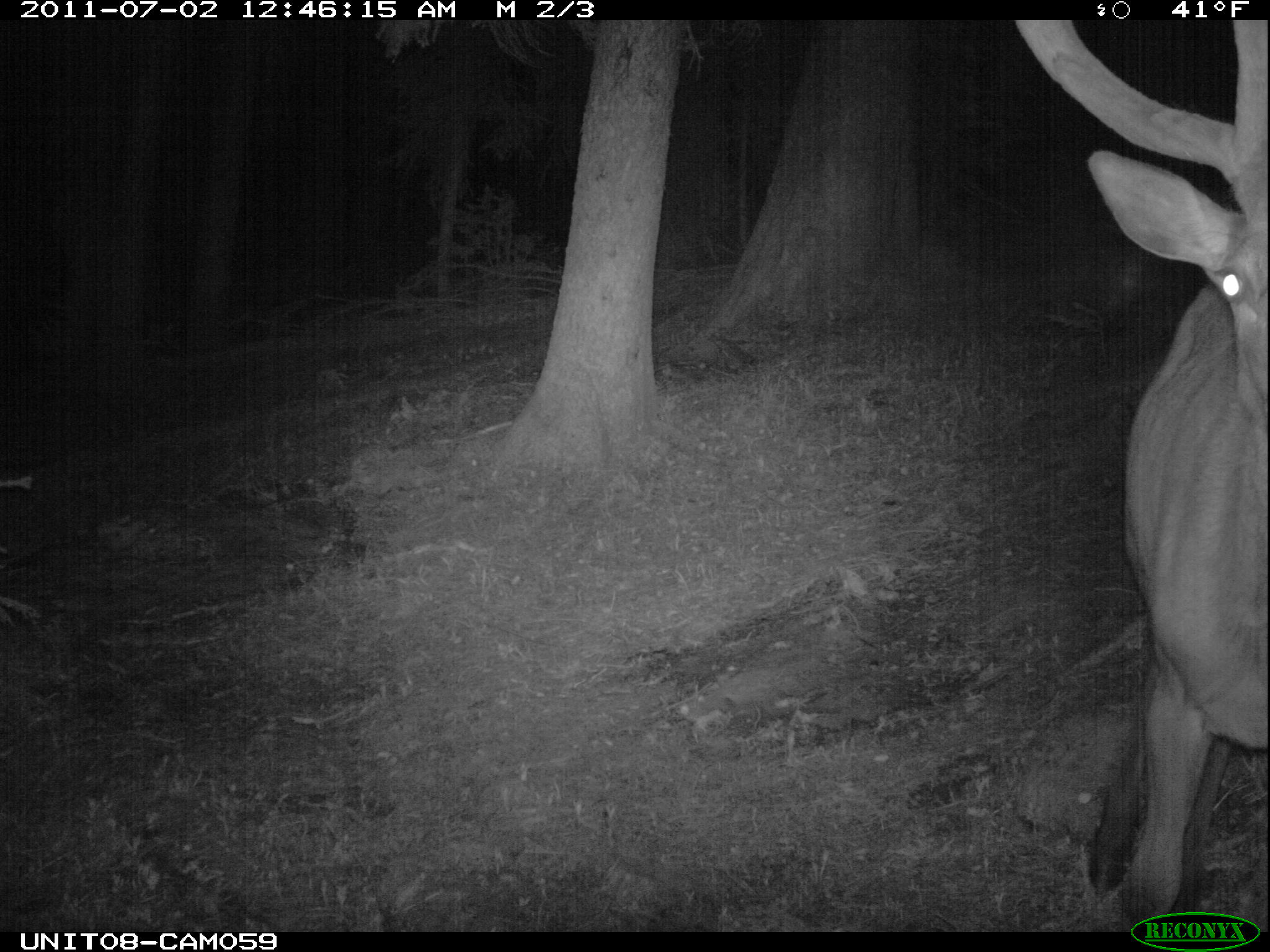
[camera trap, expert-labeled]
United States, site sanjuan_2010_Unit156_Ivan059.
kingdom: Animalia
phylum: Chordata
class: Mammalia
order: Artiodactyla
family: Cervidae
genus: Cervus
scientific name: Cervus elaphus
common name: red deer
Cervus elaphus (red deer).